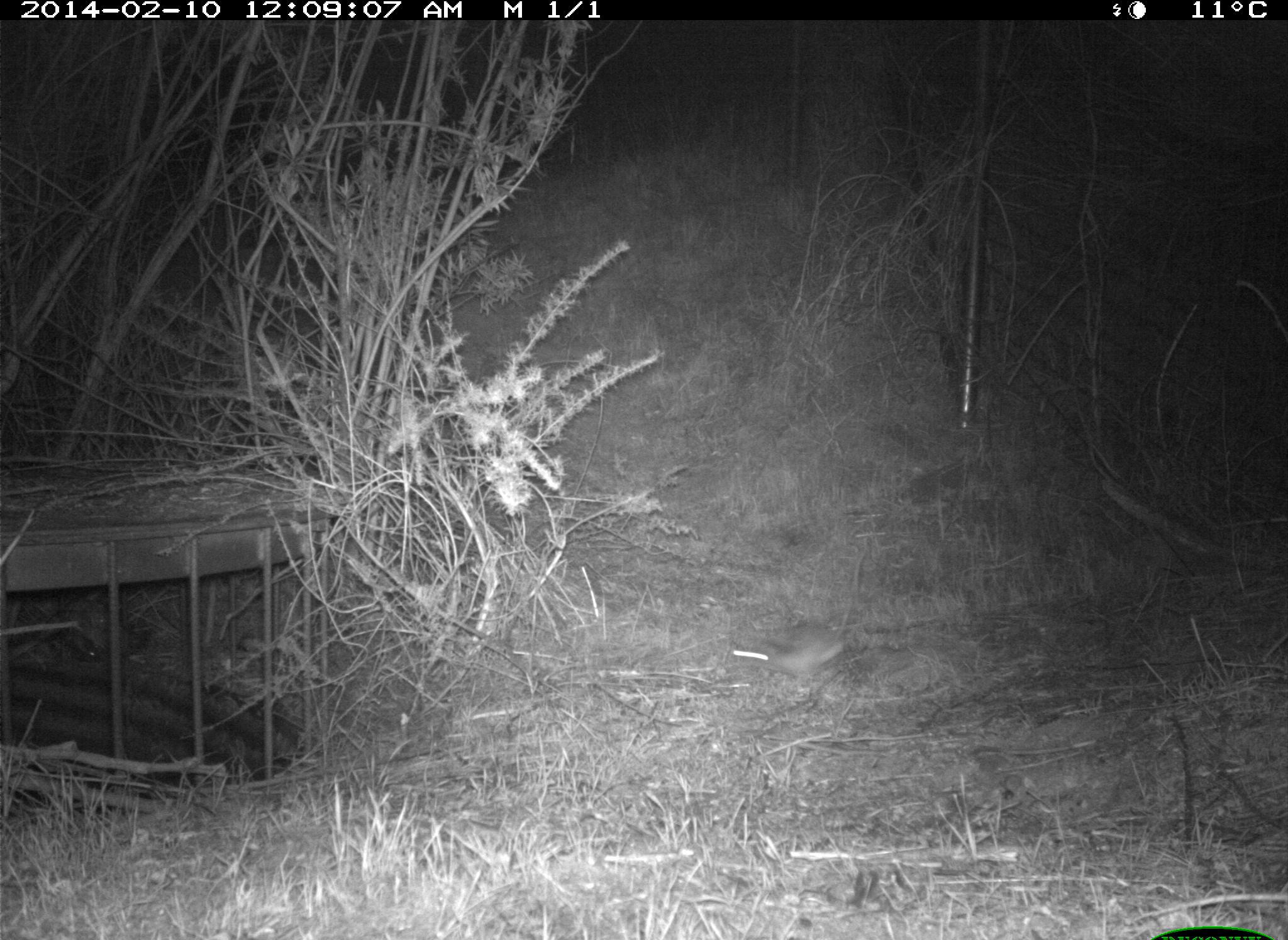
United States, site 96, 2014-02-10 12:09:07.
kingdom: Animalia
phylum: Chordata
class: Mammalia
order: Lagomorpha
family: Leporidae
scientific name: Leporidae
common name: rabbits and hares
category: rabbit